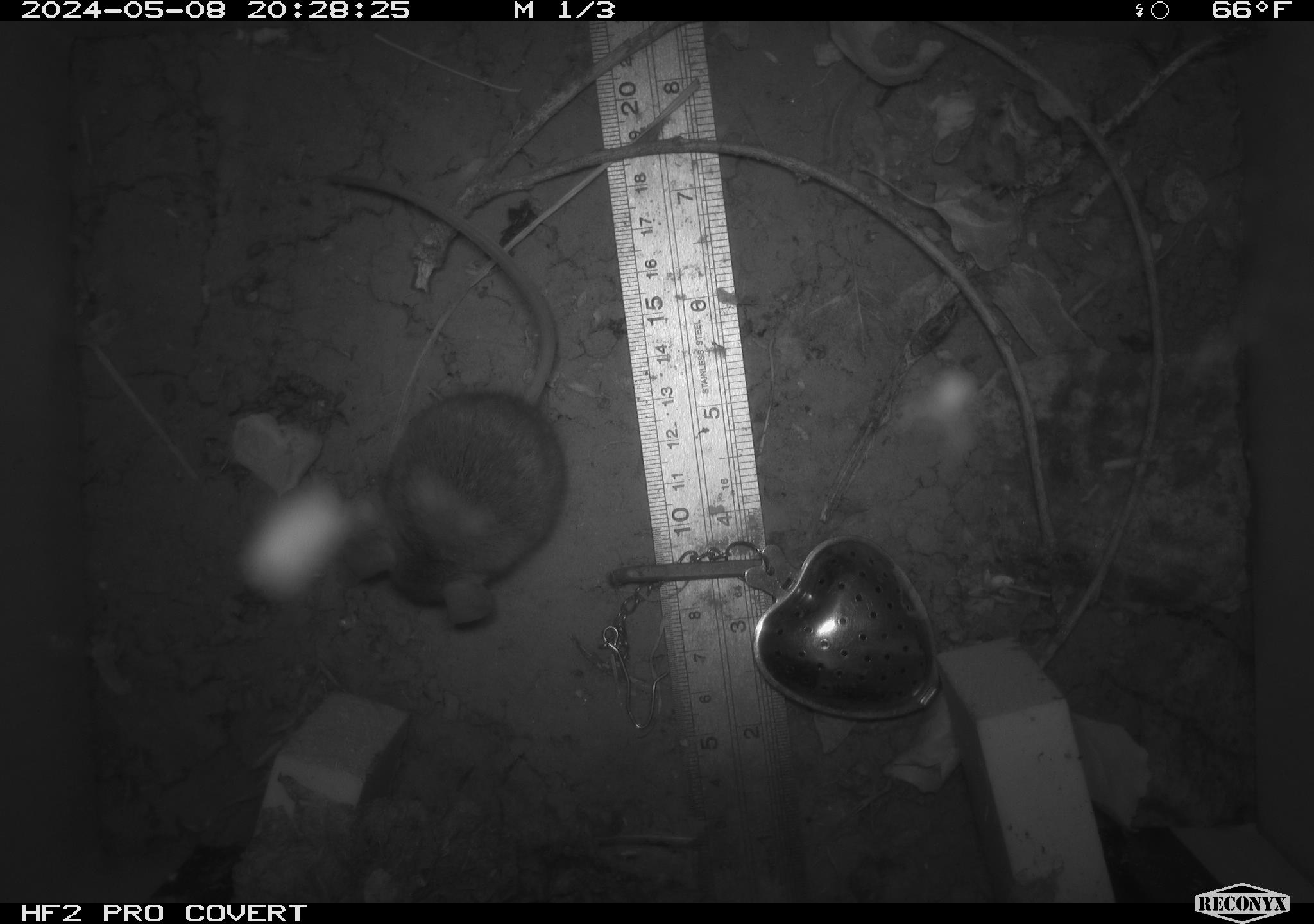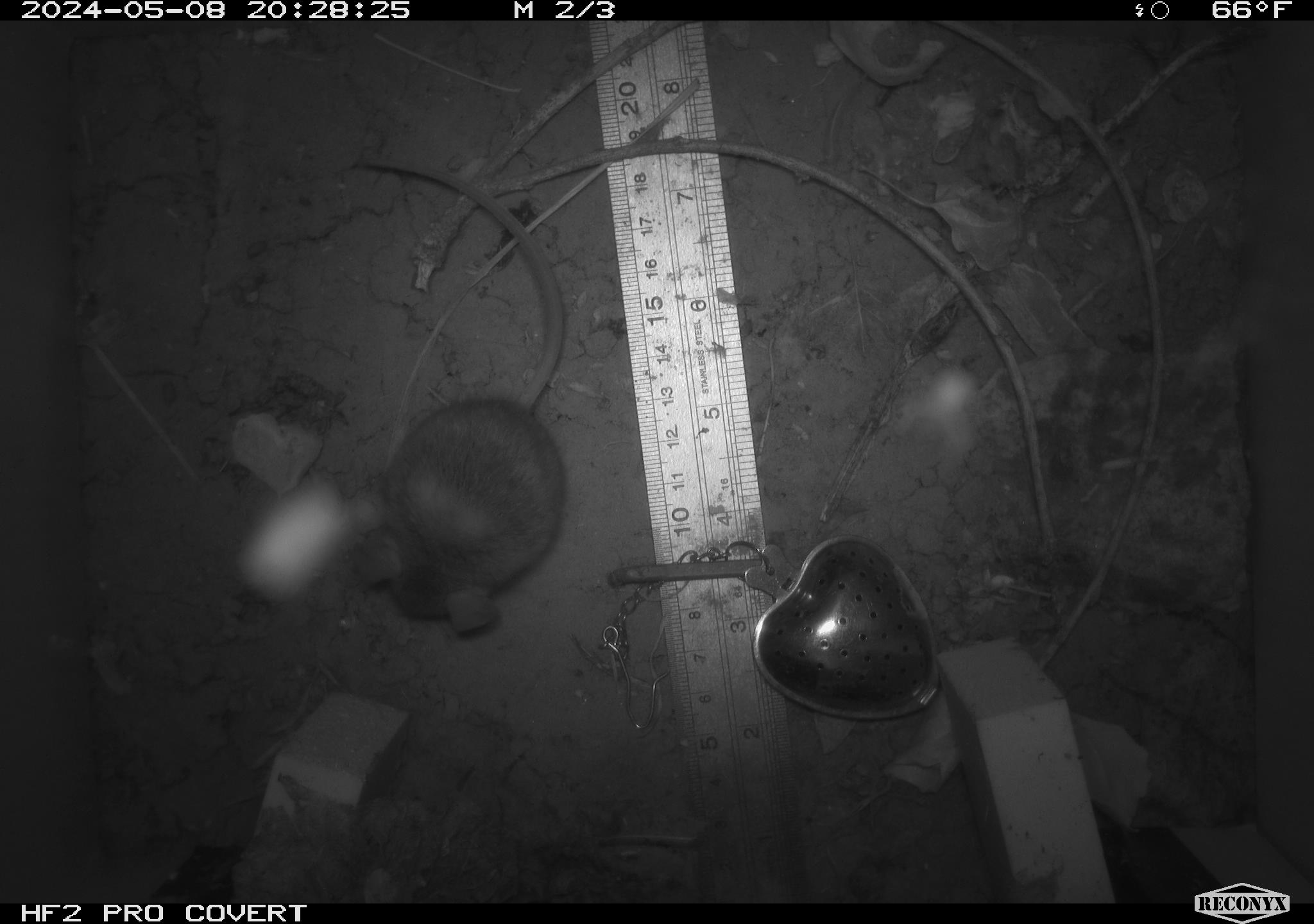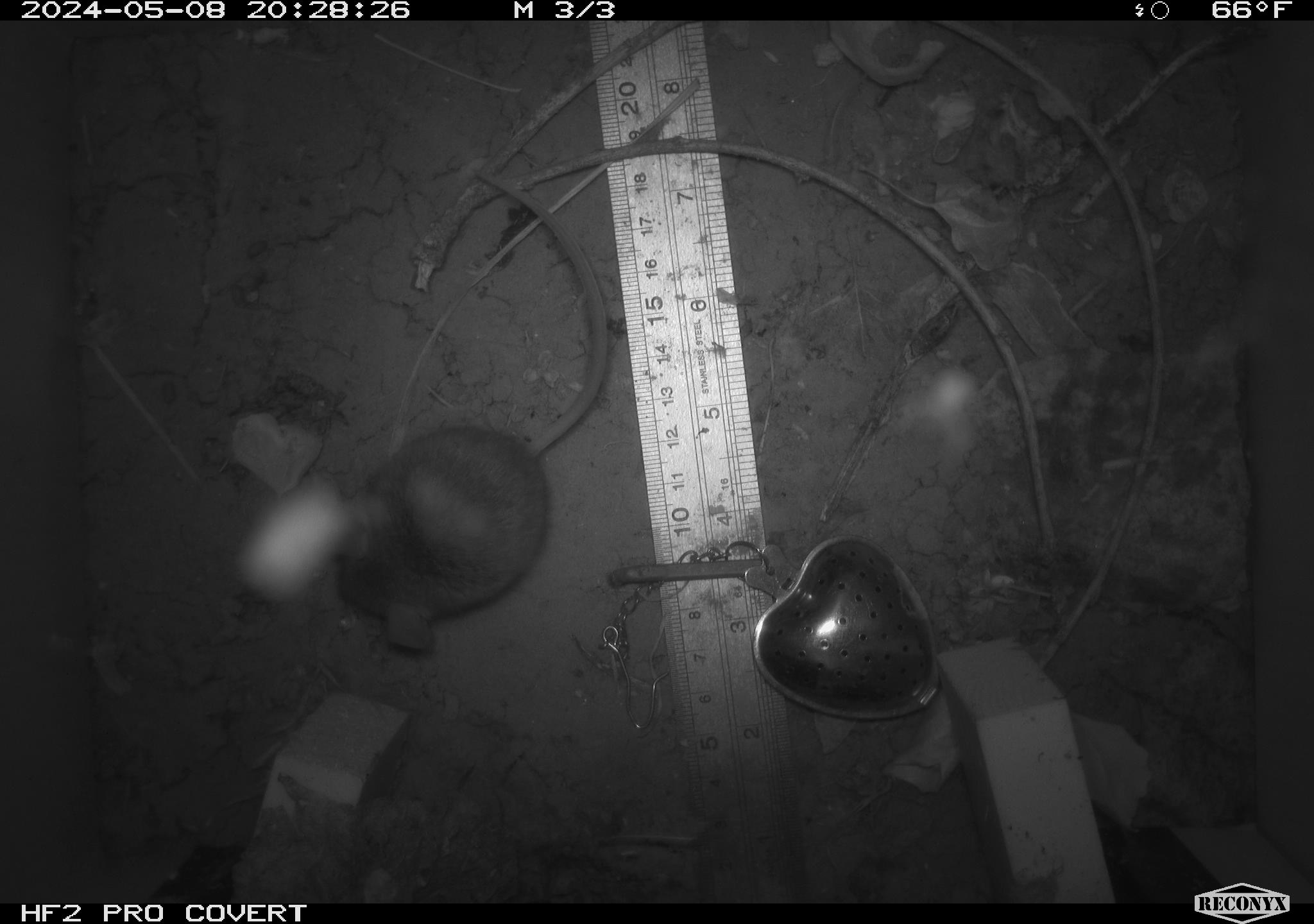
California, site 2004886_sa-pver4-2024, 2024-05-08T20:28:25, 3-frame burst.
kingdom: Animalia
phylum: Chordata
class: Mammalia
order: Rodentia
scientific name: Rodentia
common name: mouse species